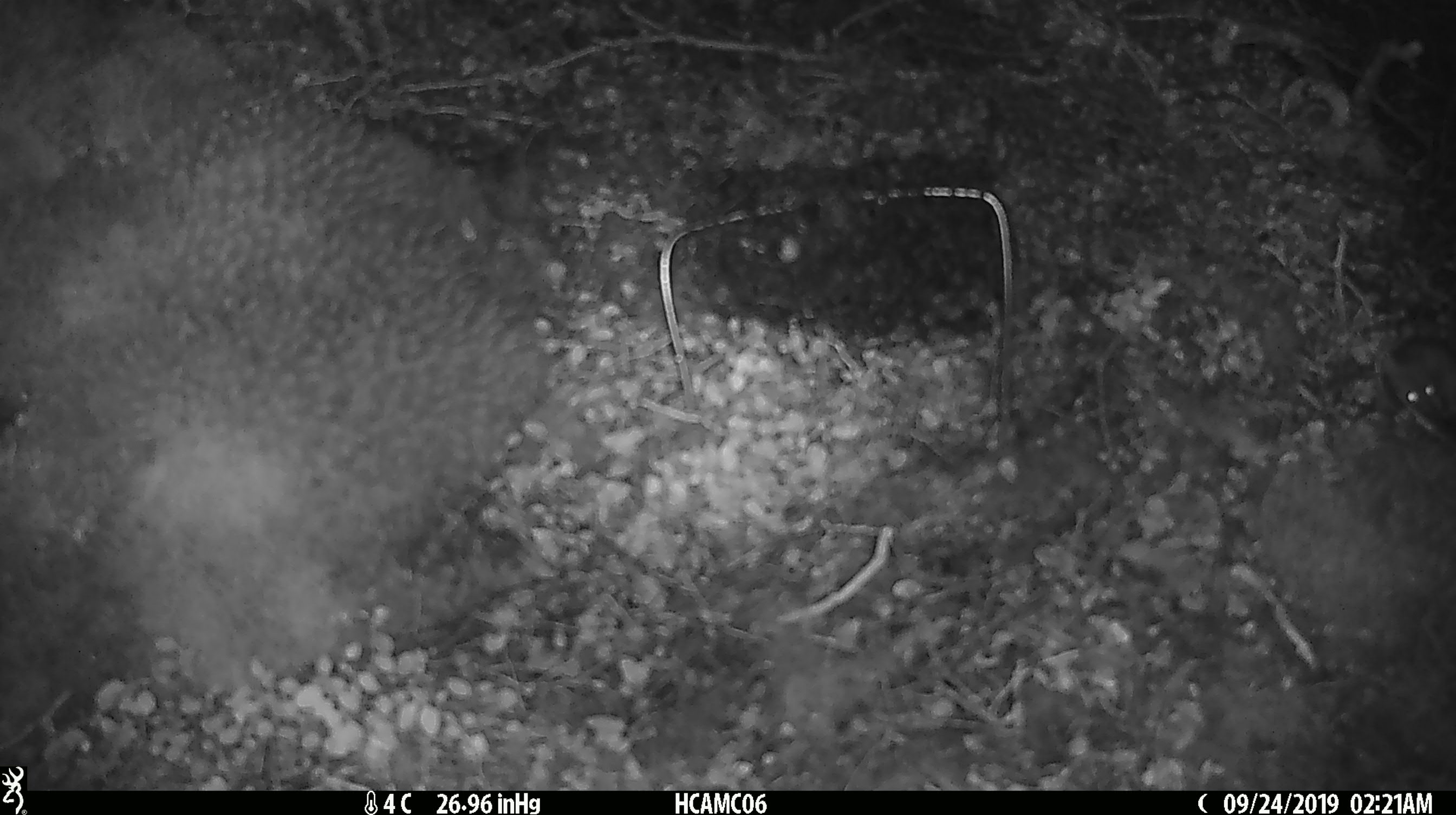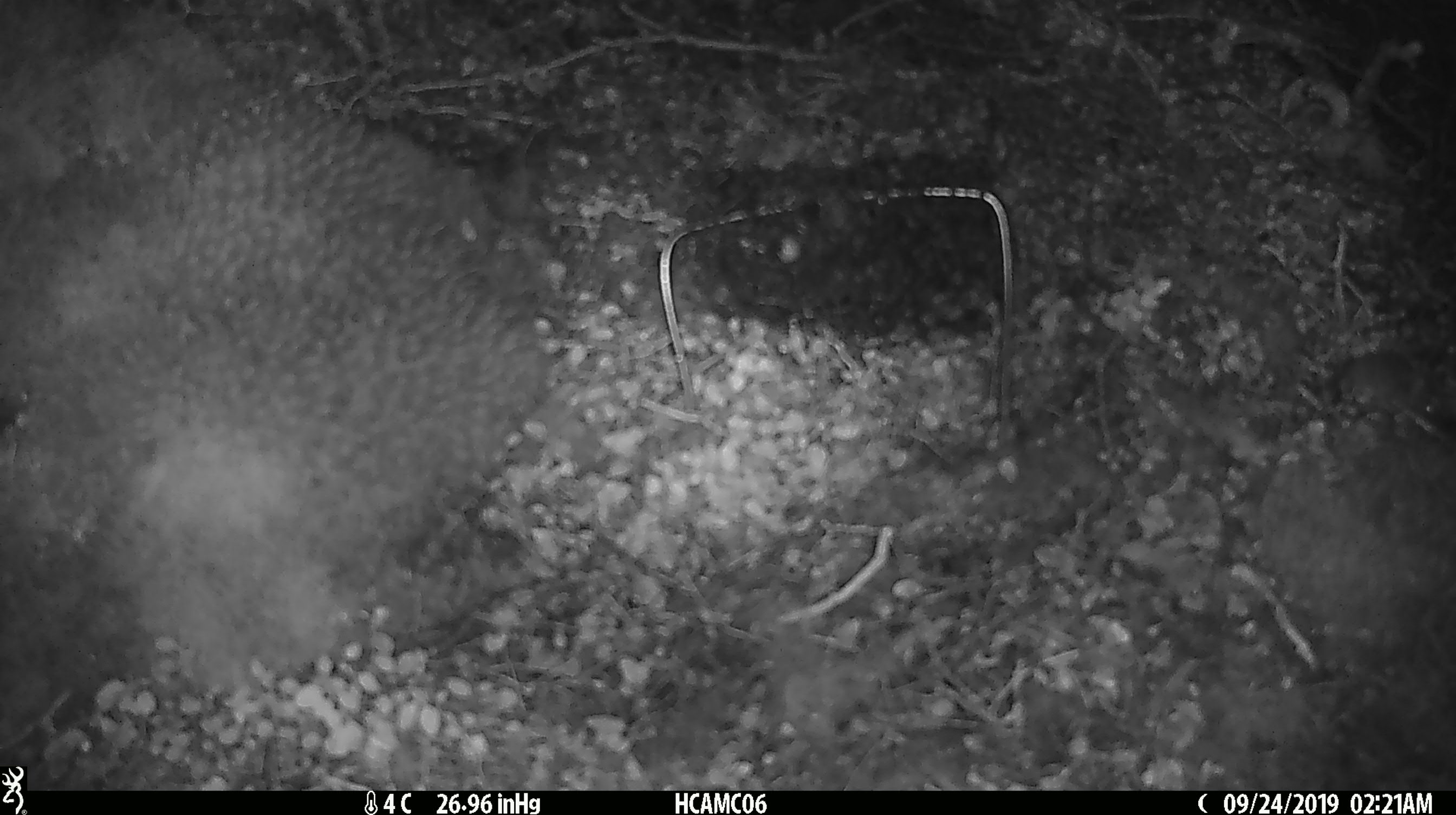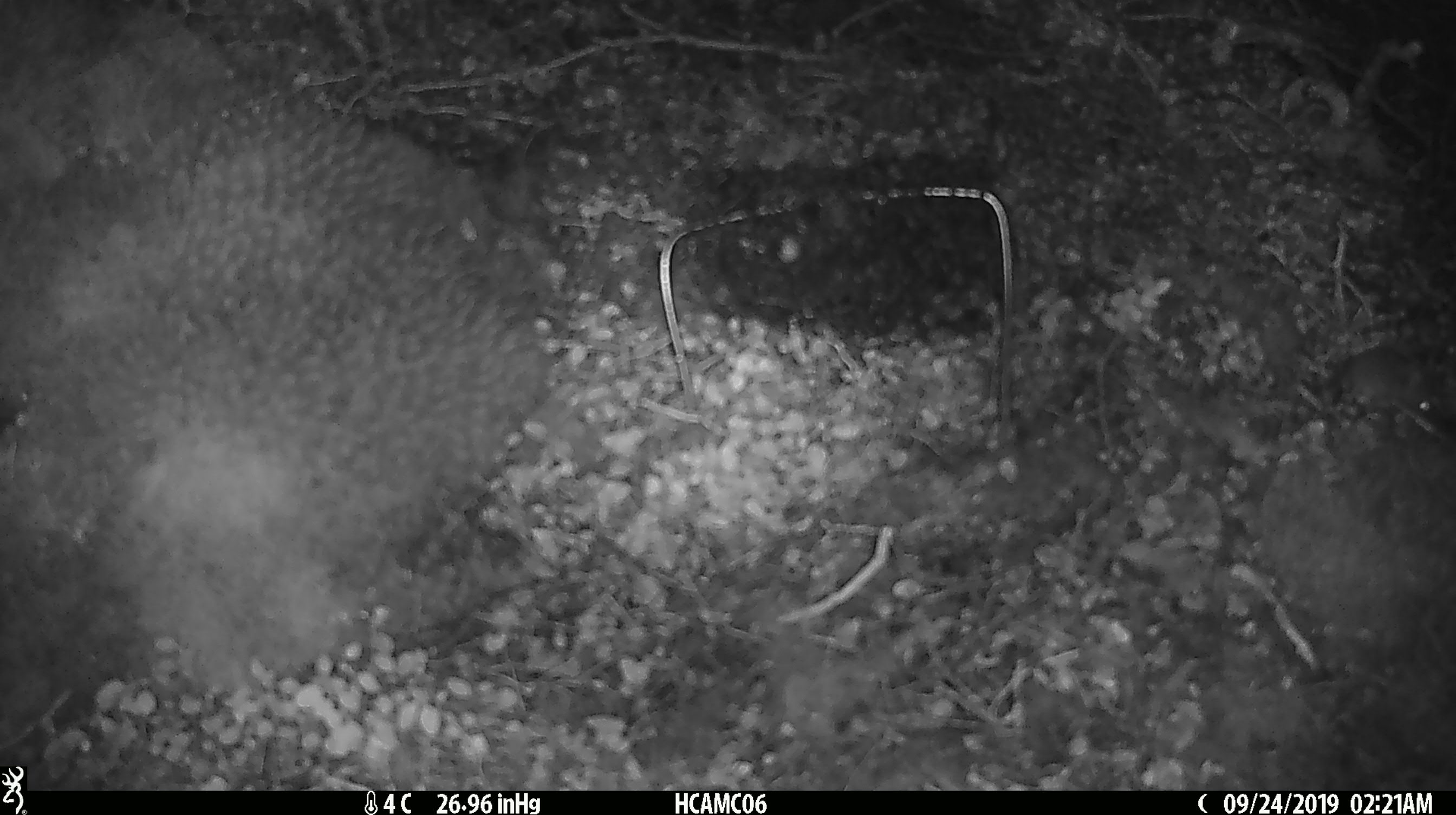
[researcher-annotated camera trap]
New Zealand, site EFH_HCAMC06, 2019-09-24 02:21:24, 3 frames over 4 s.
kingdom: Animalia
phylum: Chordata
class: Mammalia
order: Rodentia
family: Muridae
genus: Mus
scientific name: Mus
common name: mouse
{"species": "mouse (Mus)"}